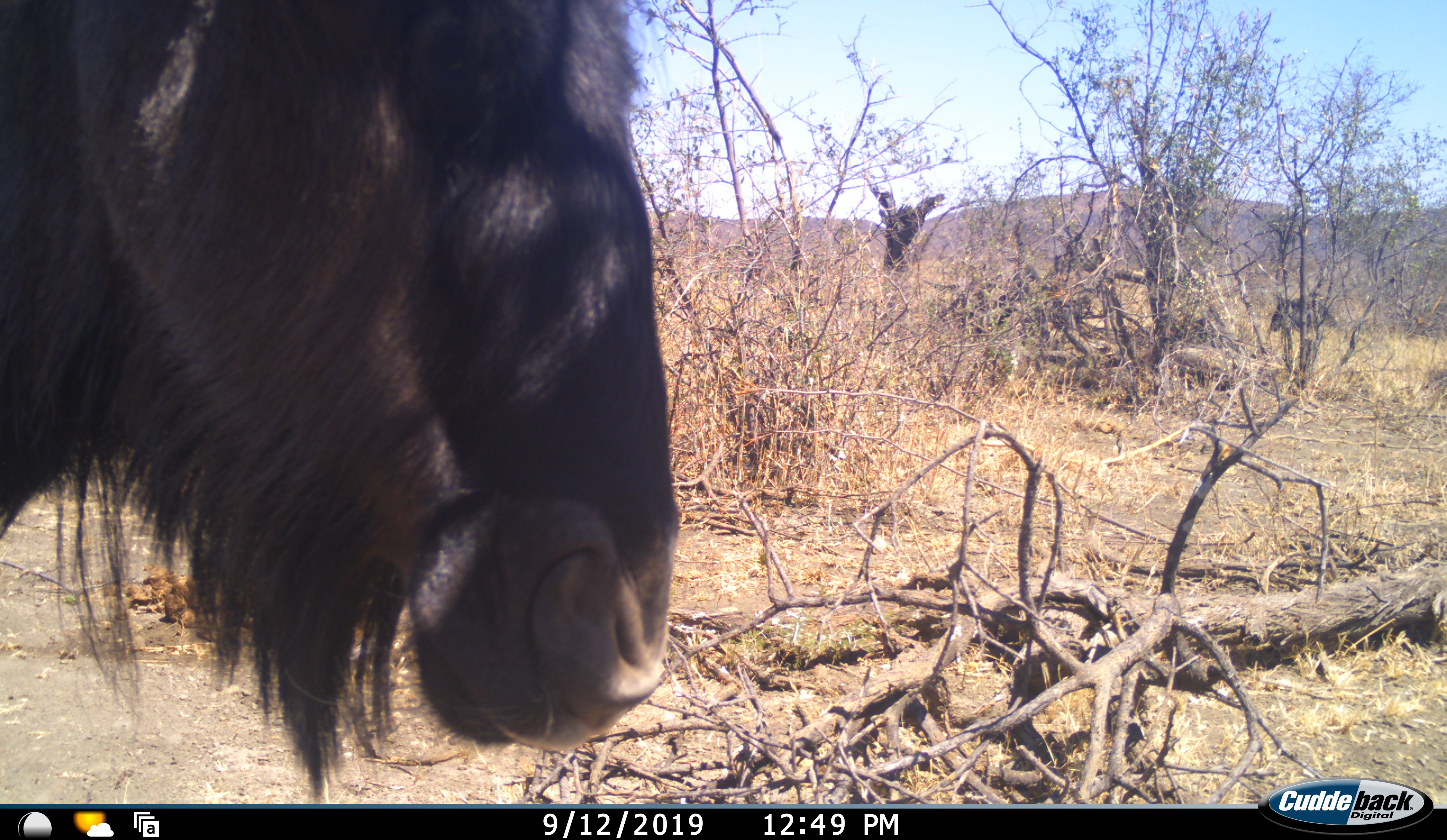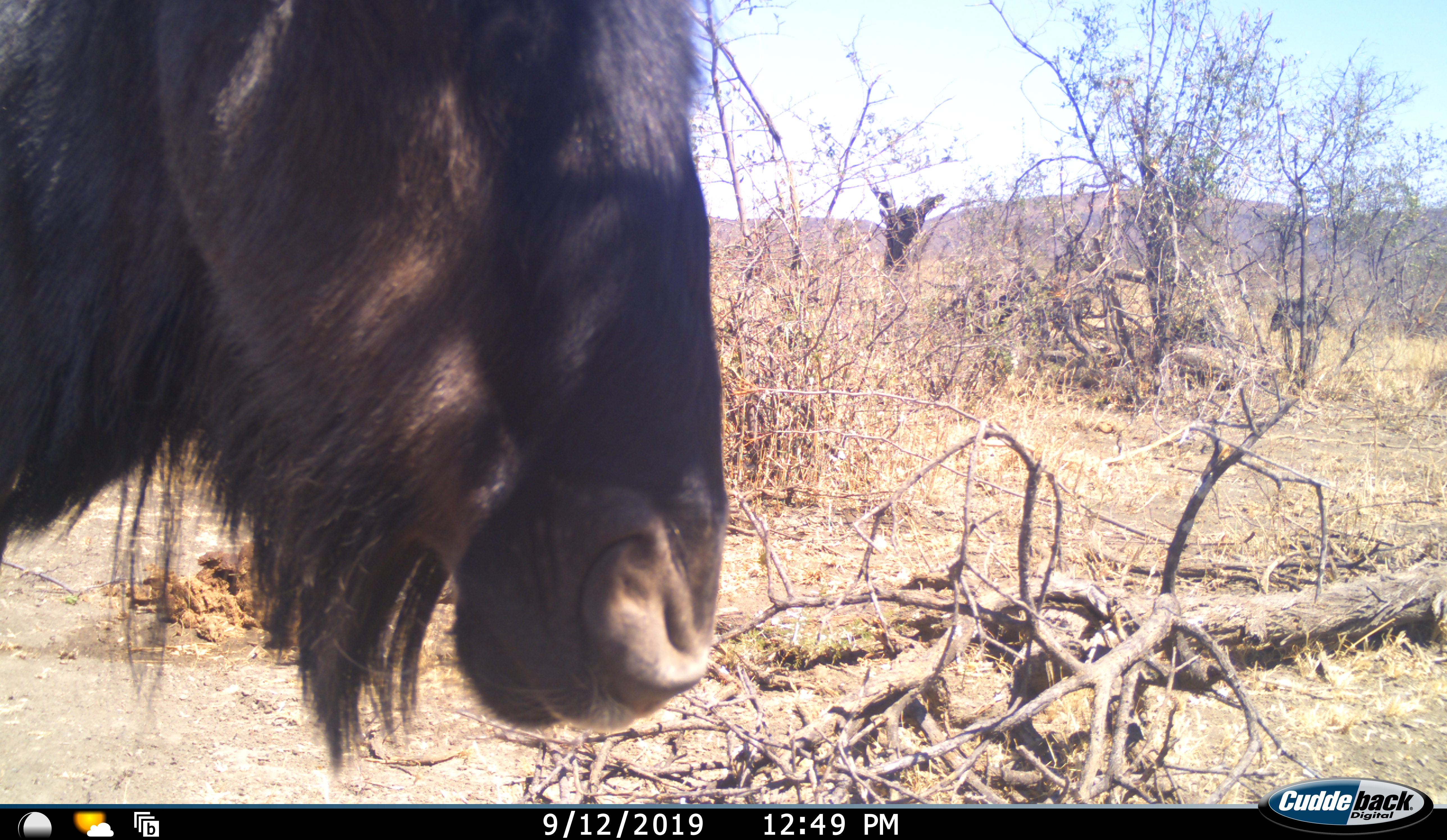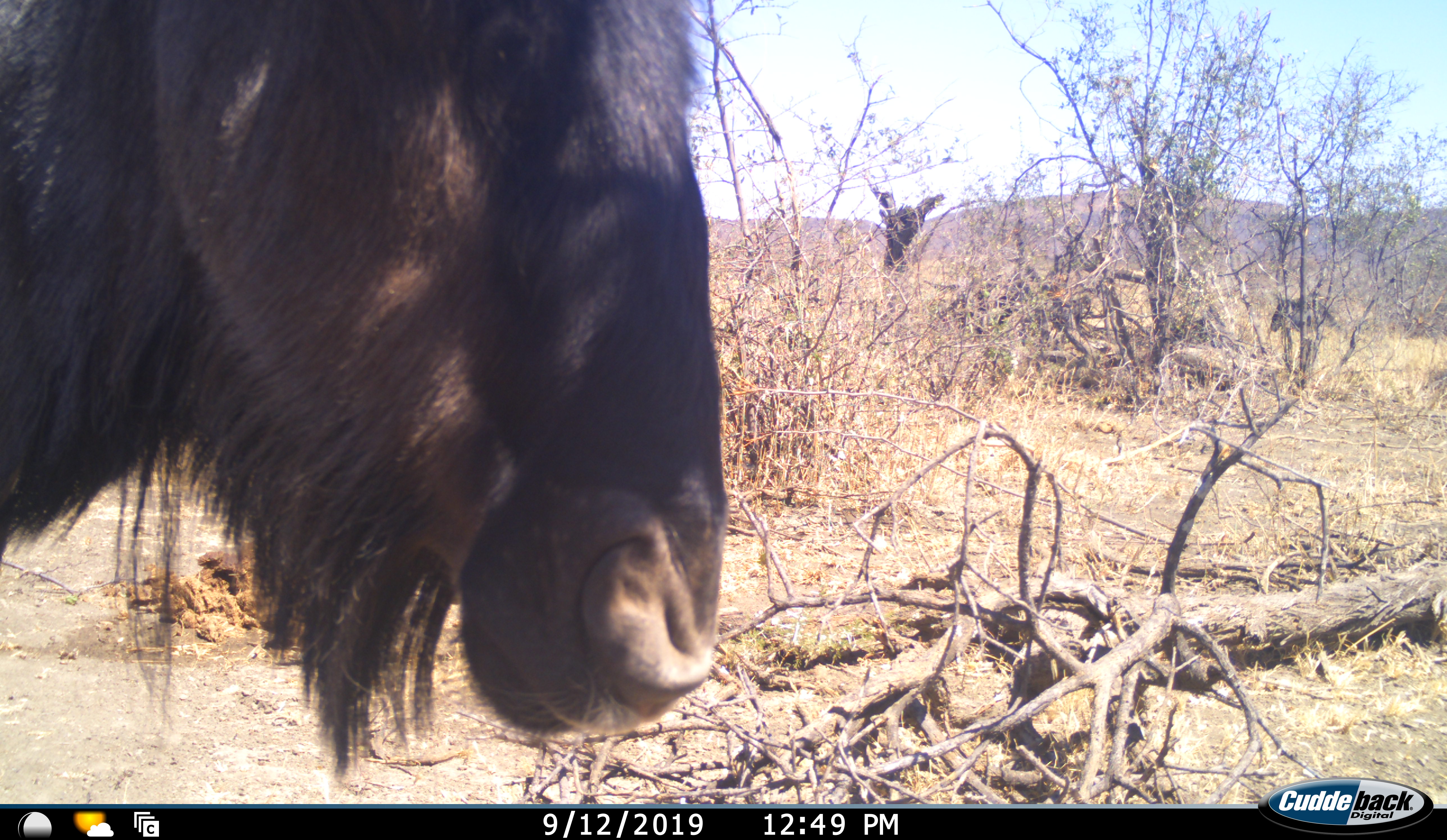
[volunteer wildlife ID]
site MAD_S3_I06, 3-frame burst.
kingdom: Animalia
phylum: Chordata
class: Mammalia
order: Artiodactyla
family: Bovidae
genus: Connochaetes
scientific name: Connochaetes taurinus taurinus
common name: blue wildebeest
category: wildebeestblue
Wildebeestblue (blue wildebeest) (Connochaetes taurinus taurinus), count 1. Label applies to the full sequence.